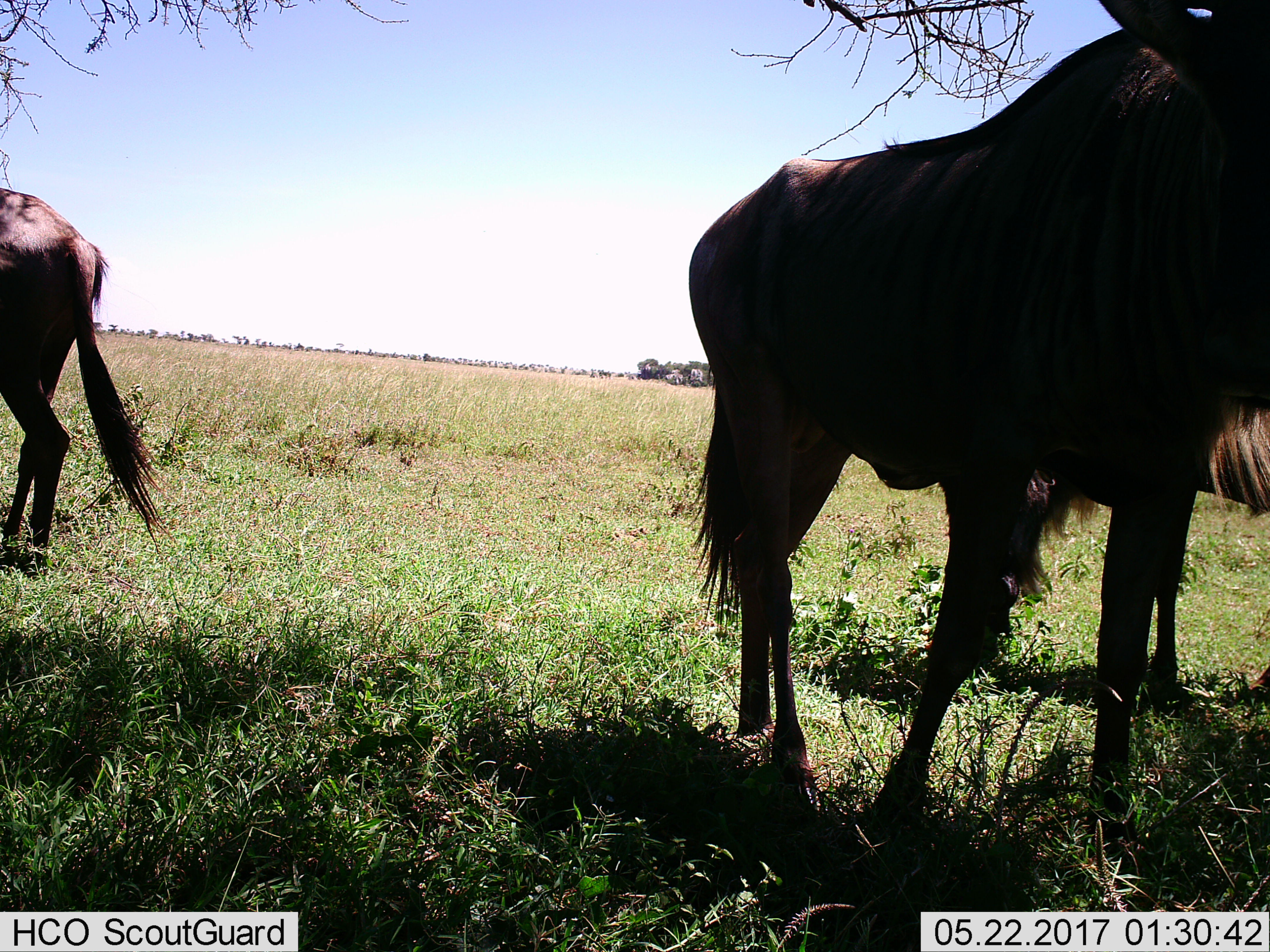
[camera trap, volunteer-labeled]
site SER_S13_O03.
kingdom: Animalia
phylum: Chordata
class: Mammalia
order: Artiodactyla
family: Bovidae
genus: Connochaetes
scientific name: Connochaetes taurinus taurinus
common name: blue wildebeest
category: wildebeestblue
Wildebeestblue (blue wildebeest) (Connochaetes taurinus taurinus), count 2. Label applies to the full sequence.